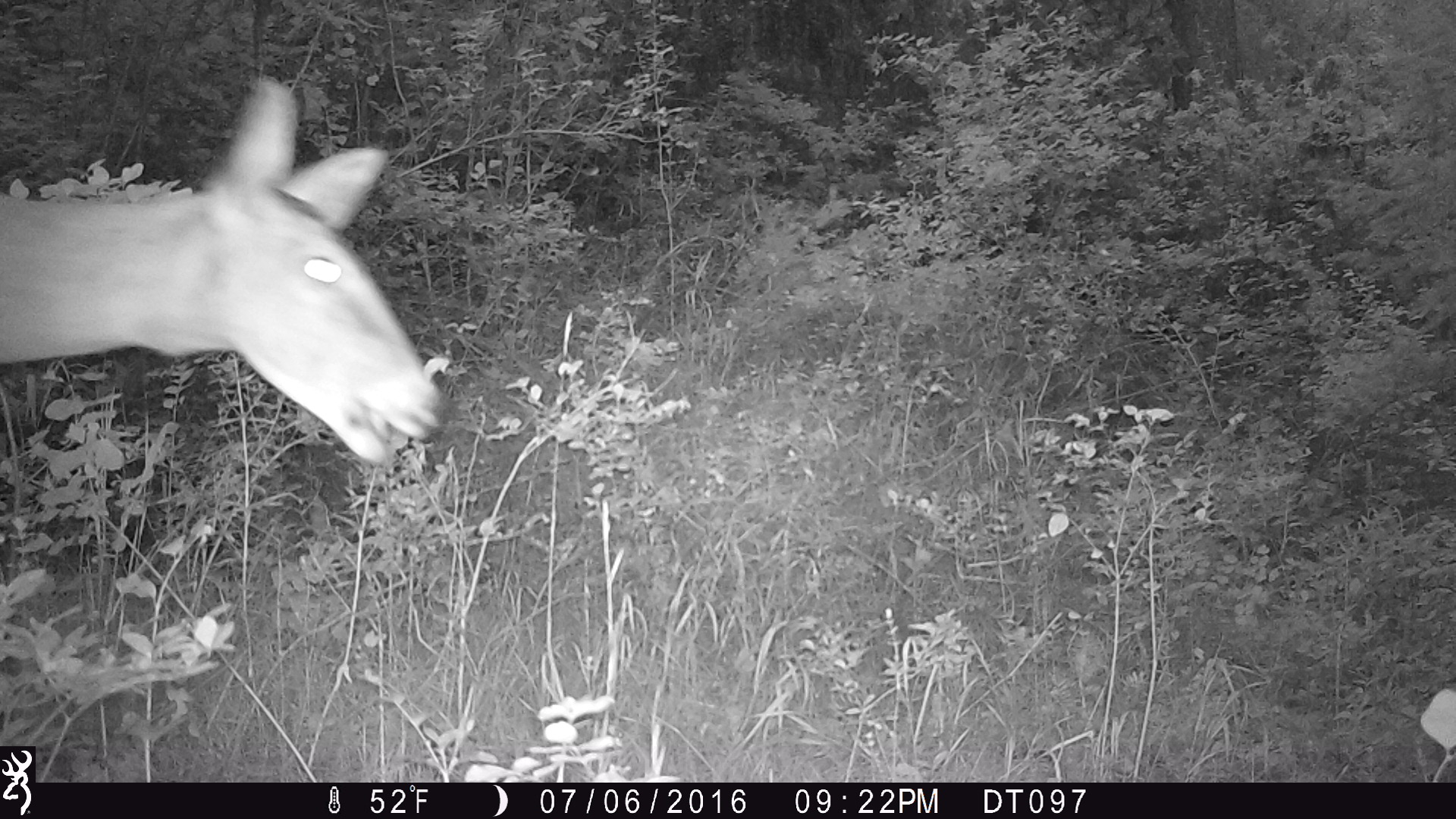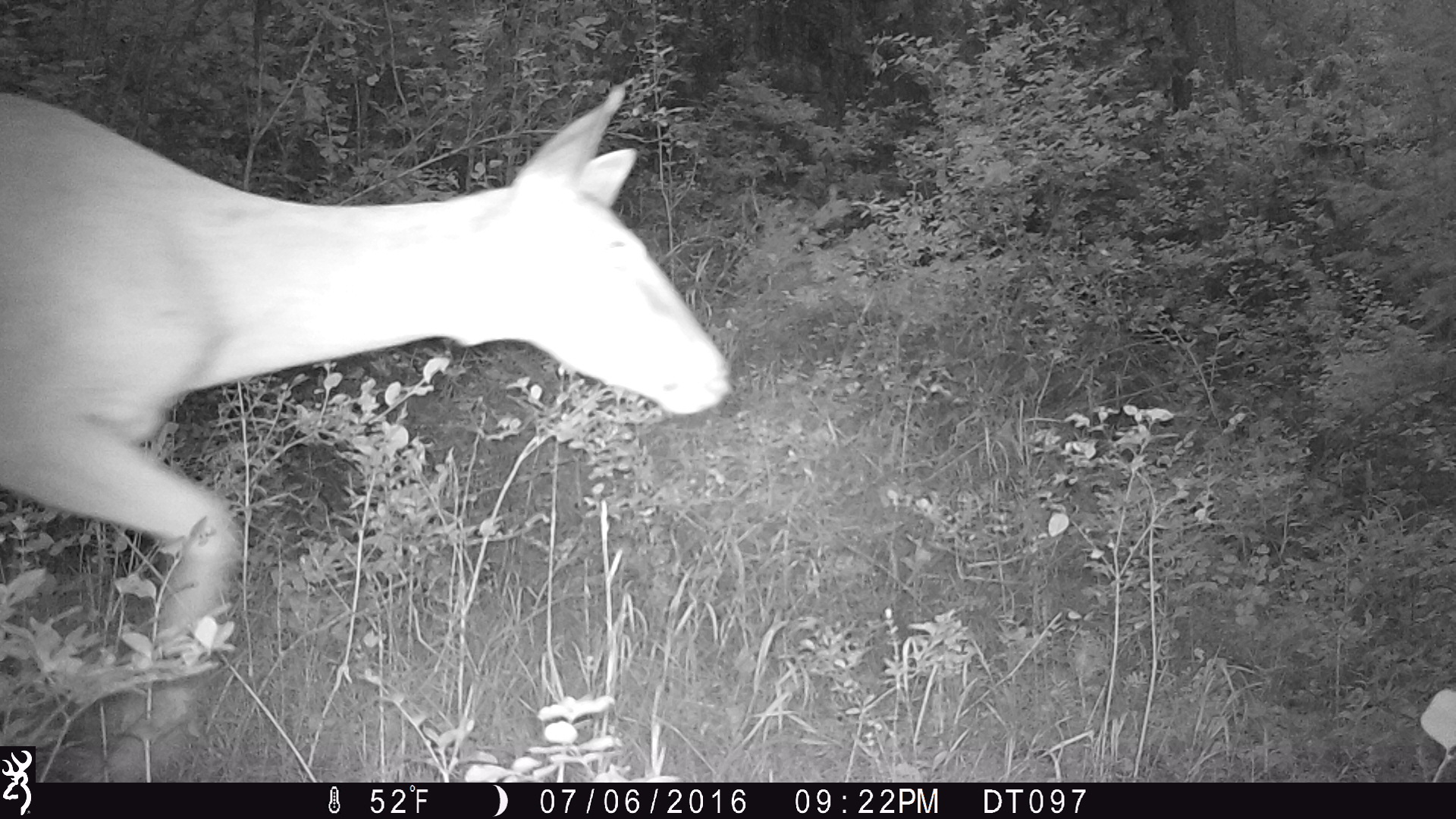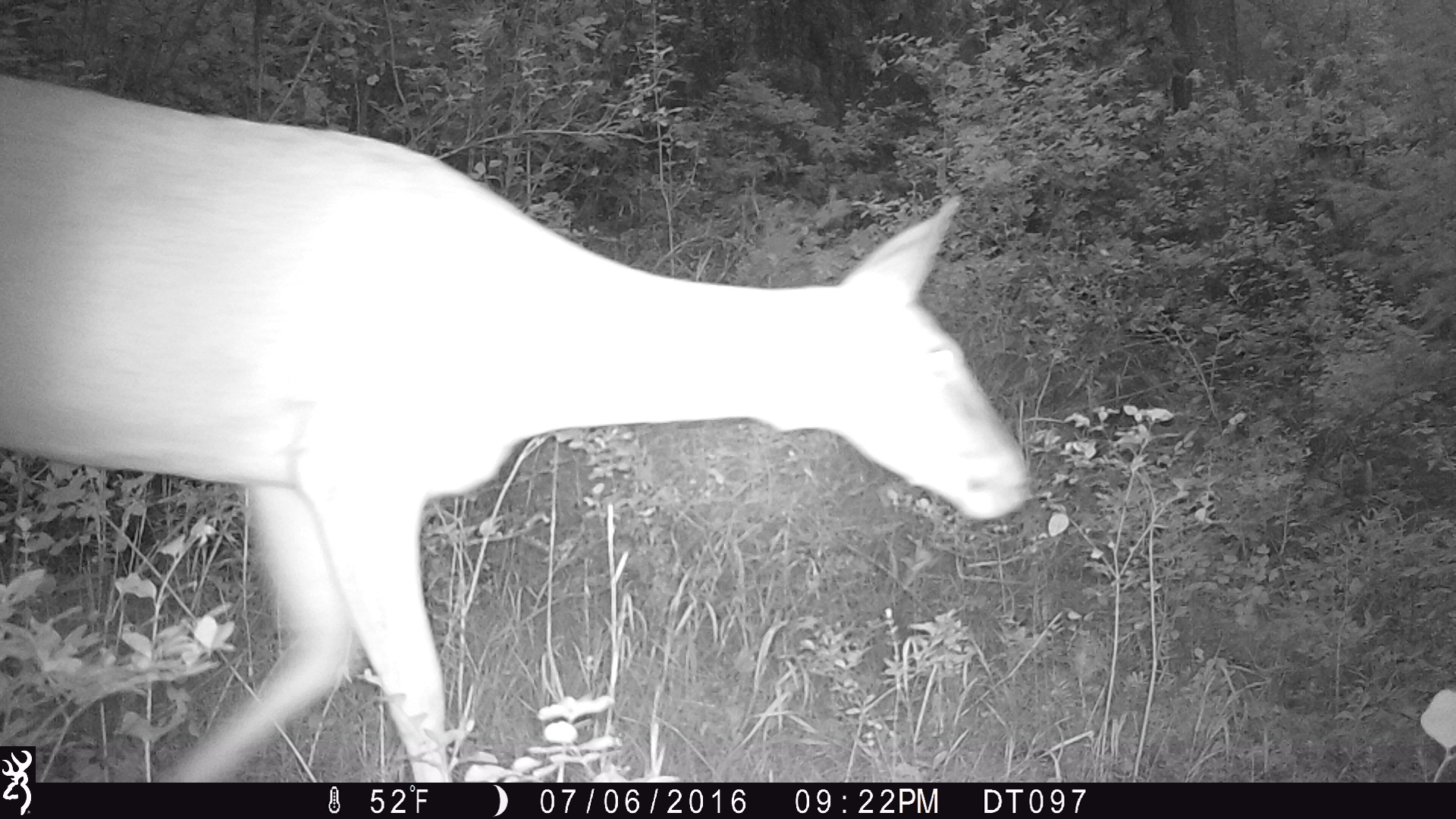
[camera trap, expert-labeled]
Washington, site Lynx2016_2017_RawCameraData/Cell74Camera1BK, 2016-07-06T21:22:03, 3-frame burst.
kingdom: Animalia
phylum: Chordata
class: Mammalia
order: Artiodactyla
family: Cervidae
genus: Odocoileus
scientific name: Odocoileus virginianus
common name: white-tailed deer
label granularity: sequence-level